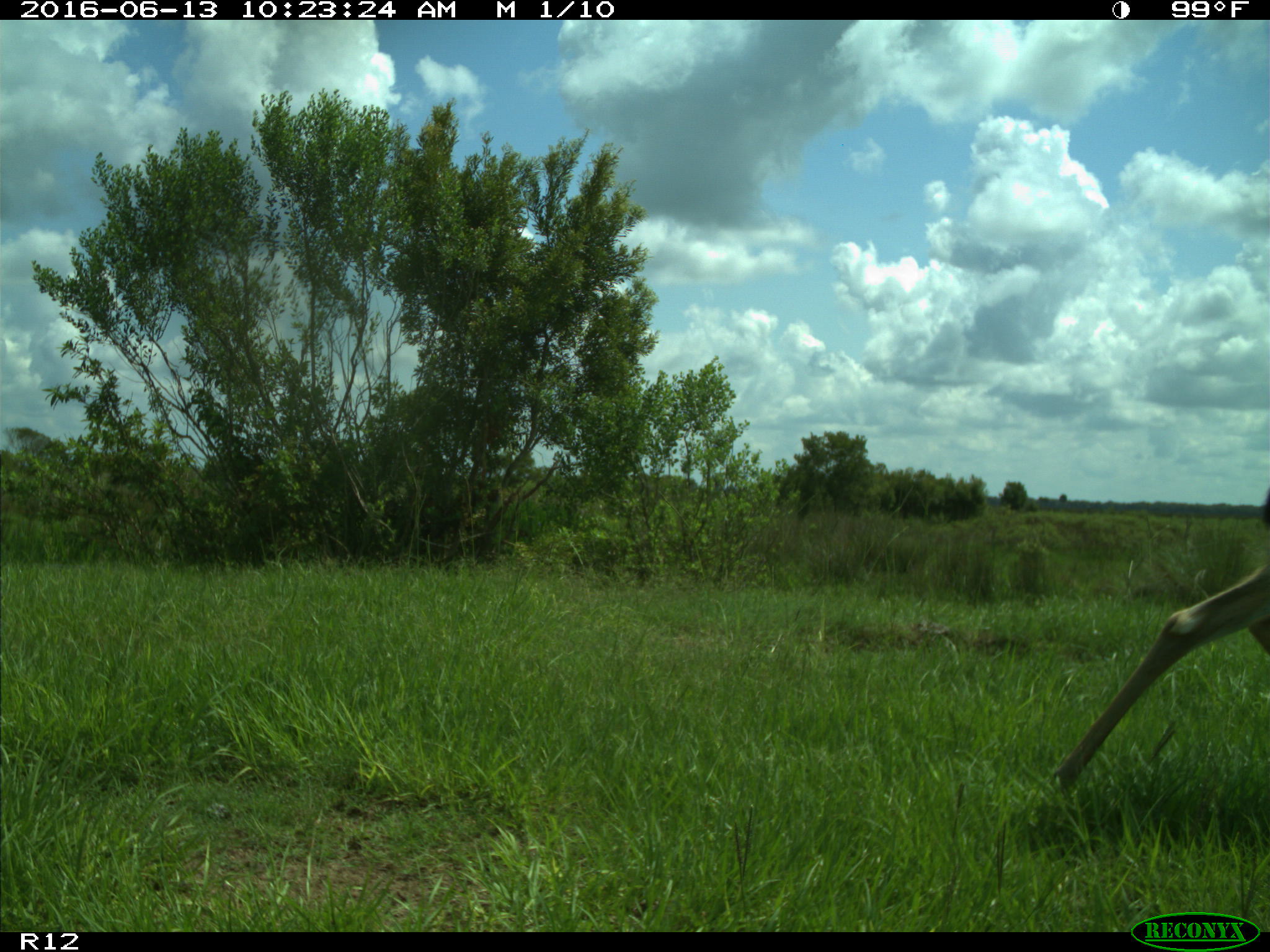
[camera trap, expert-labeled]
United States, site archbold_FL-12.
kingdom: Animalia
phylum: Chordata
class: Mammalia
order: Artiodactyla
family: Cervidae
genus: Odocoileus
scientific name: Odocoileus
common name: deer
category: unidentified deer